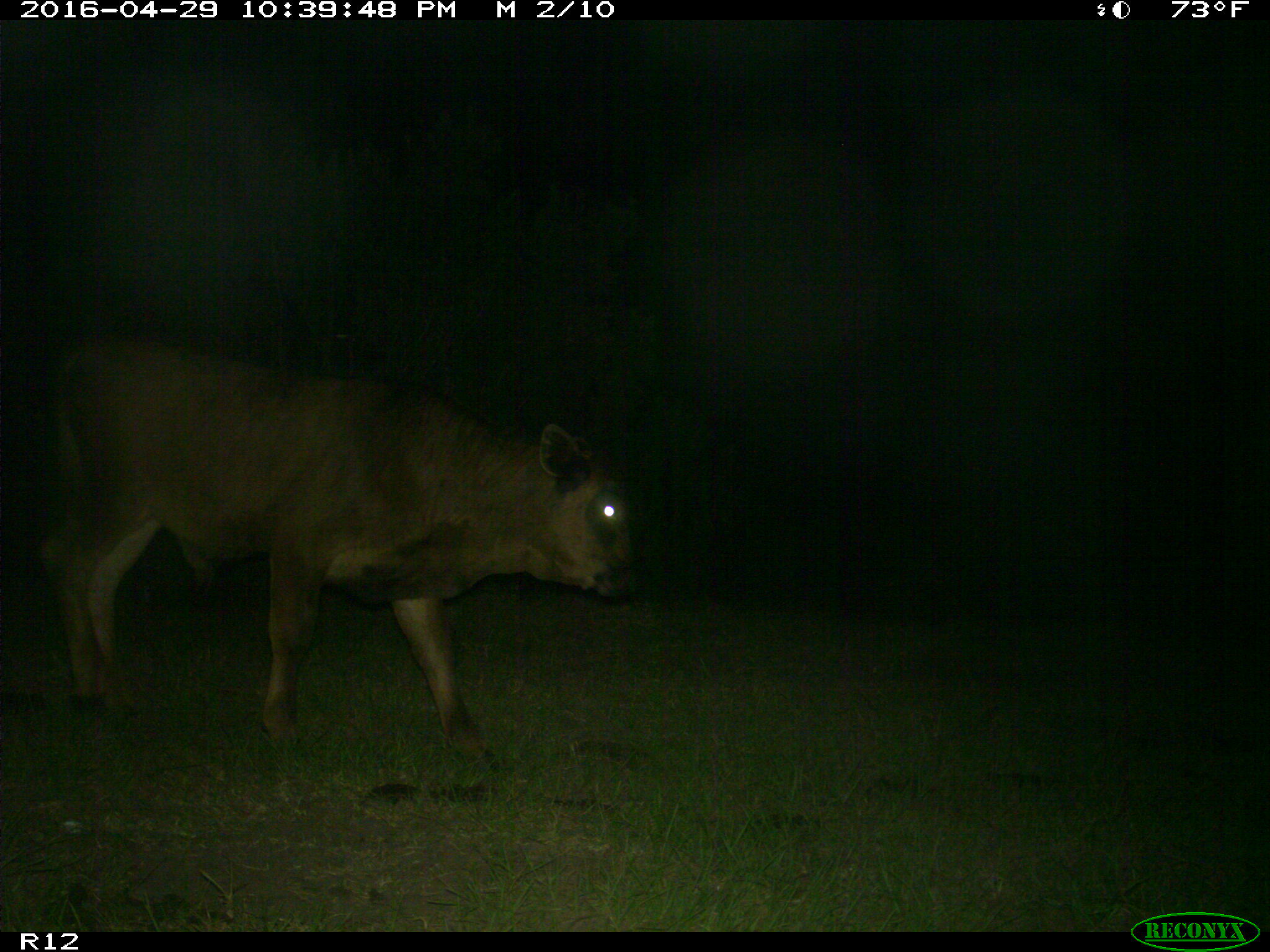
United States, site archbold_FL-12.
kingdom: Animalia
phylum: Chordata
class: Mammalia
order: Artiodactyla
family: Bovidae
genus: Bos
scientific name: Bos taurus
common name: domestic cow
Bos taurus (domestic cow).